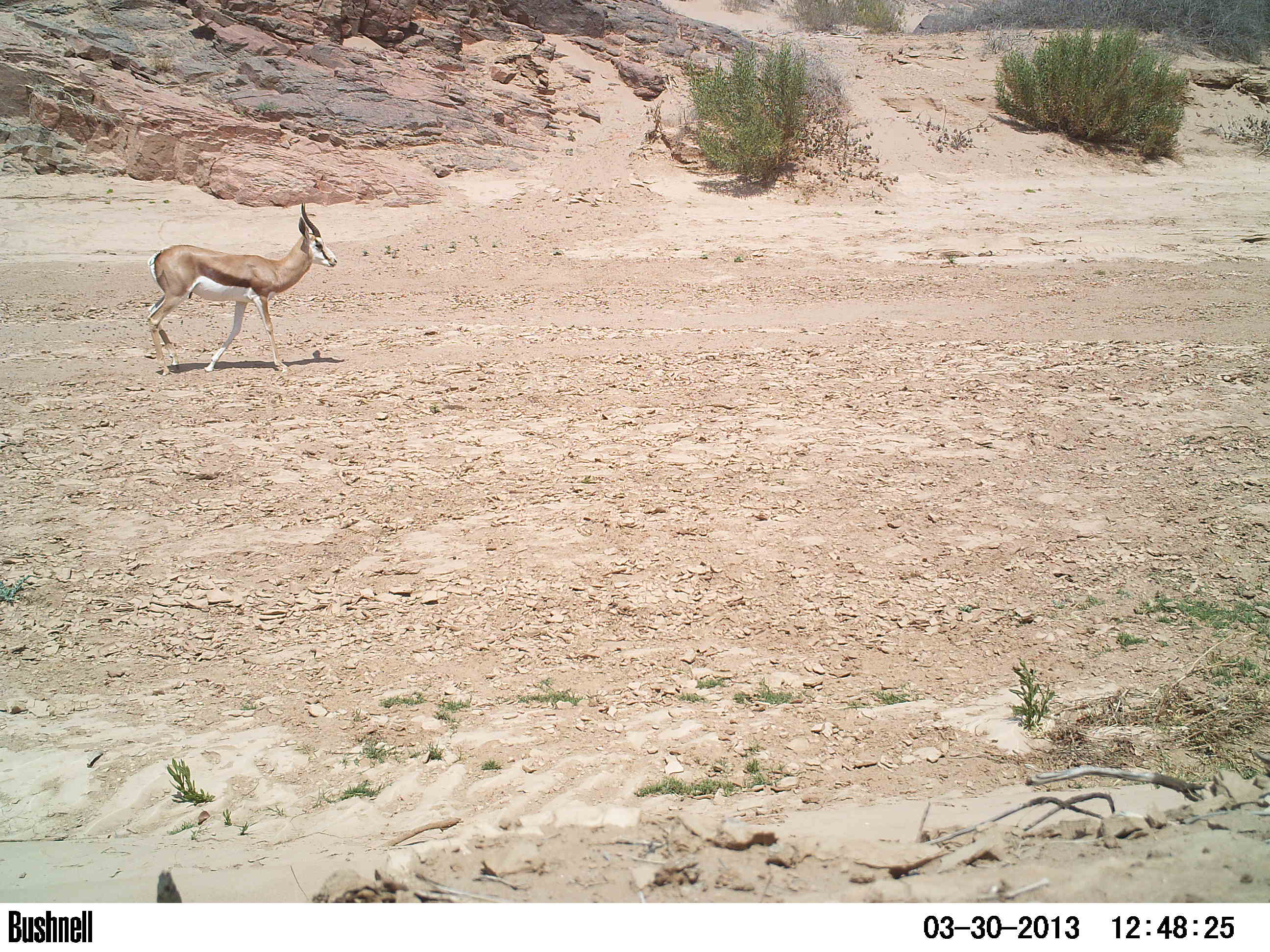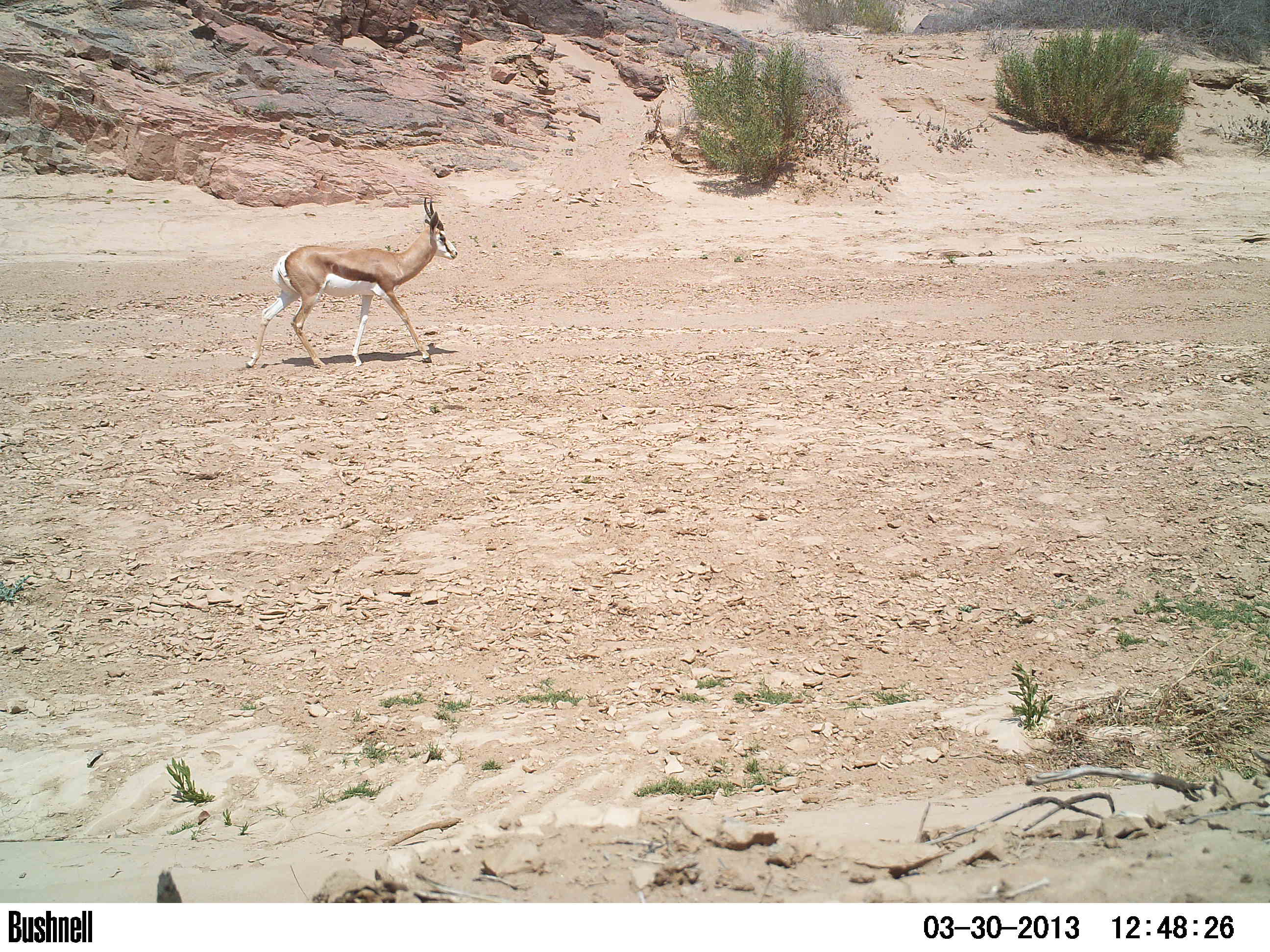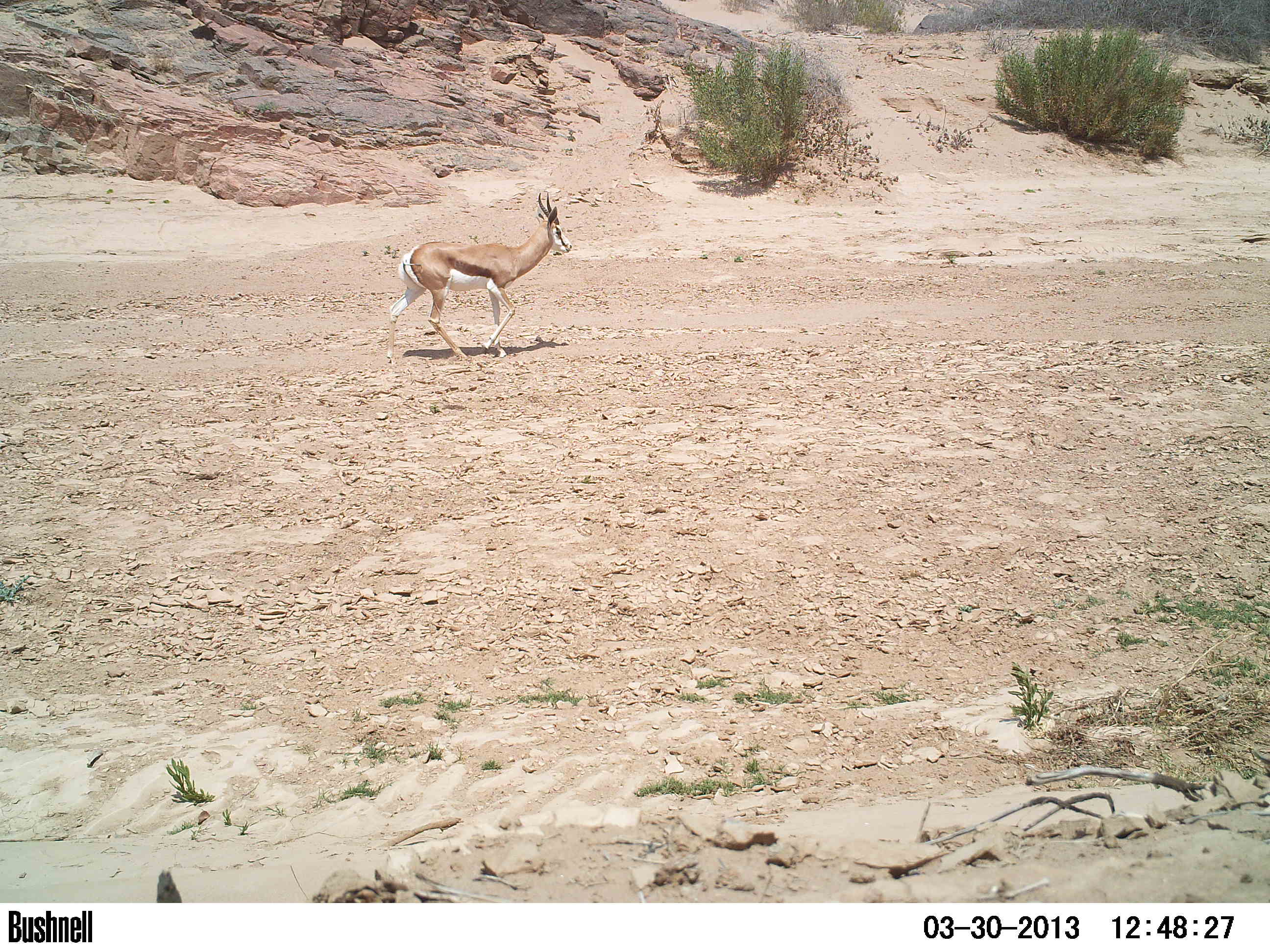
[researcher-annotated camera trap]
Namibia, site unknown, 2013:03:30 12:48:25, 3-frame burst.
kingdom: Animalia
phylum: Chordata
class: Mammalia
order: Artiodactyla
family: Bovidae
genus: Antidorcas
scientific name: Antidorcas marsupialis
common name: springbok